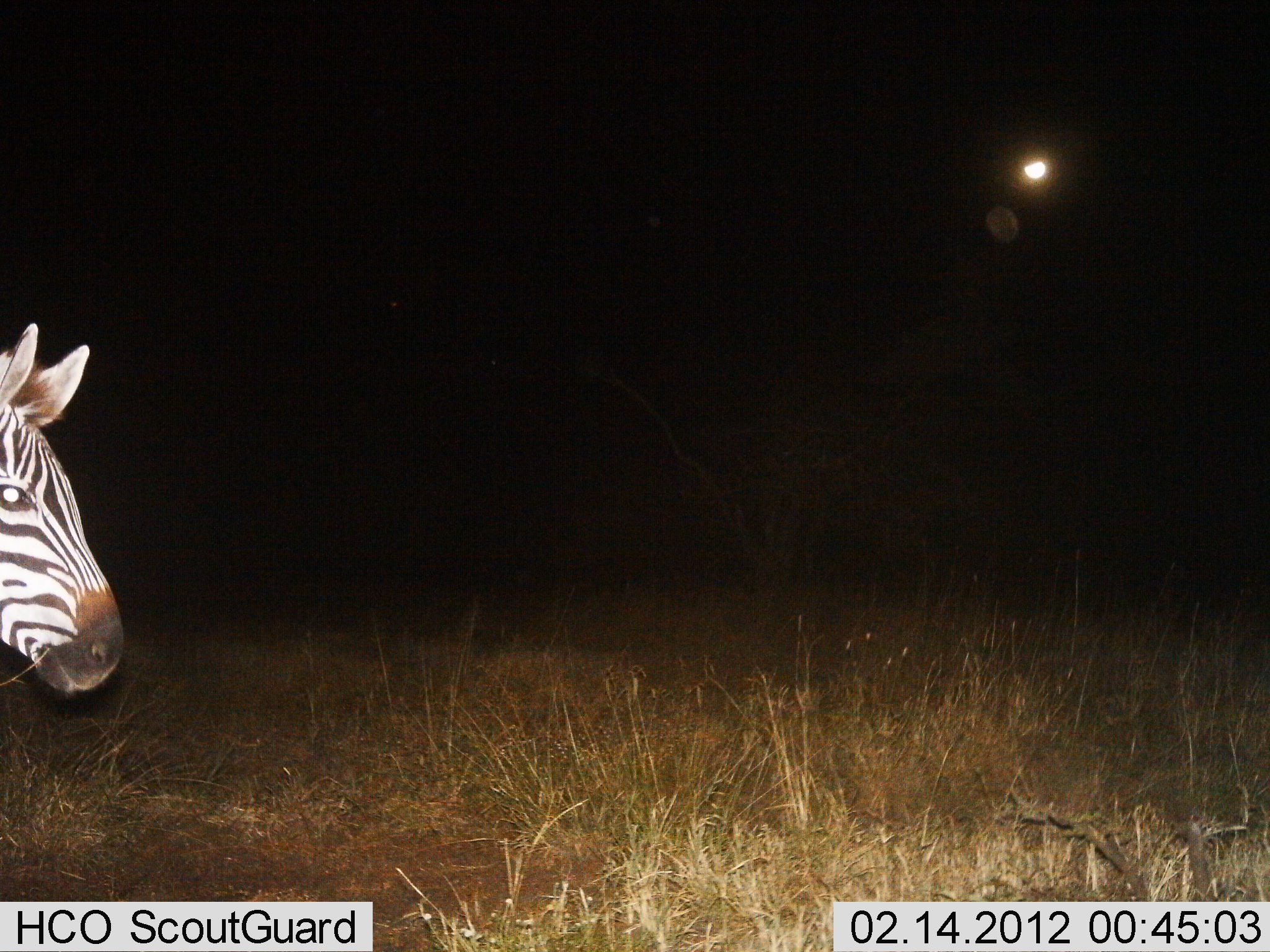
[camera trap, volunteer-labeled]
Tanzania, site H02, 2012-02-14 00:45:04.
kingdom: Animalia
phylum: Chordata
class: Mammalia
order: Perissodactyla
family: Equidae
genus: Equus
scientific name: Equus quagga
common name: plains zebra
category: zebra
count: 1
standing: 67%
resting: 0%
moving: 27%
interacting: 0%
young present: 0%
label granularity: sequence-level